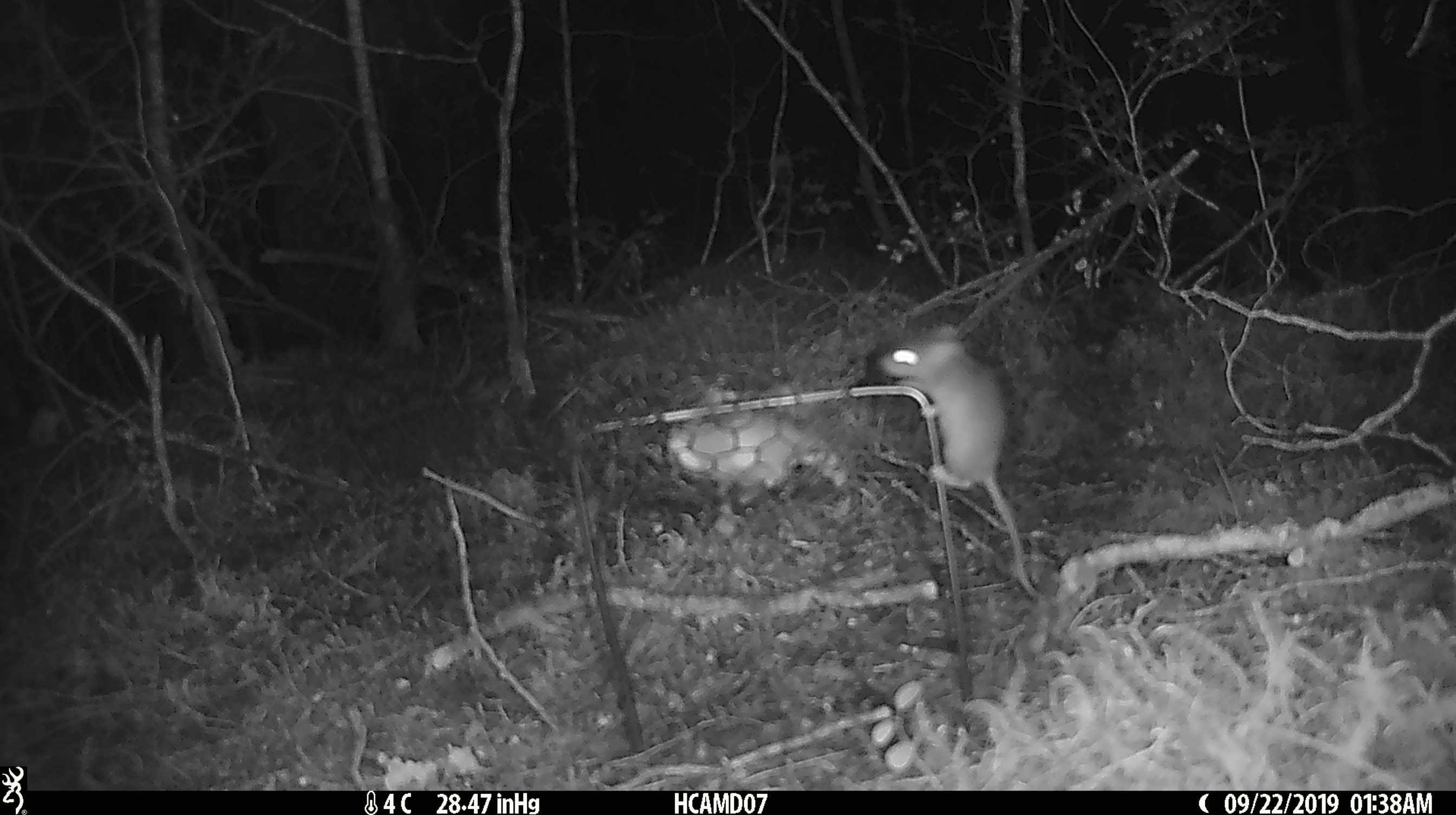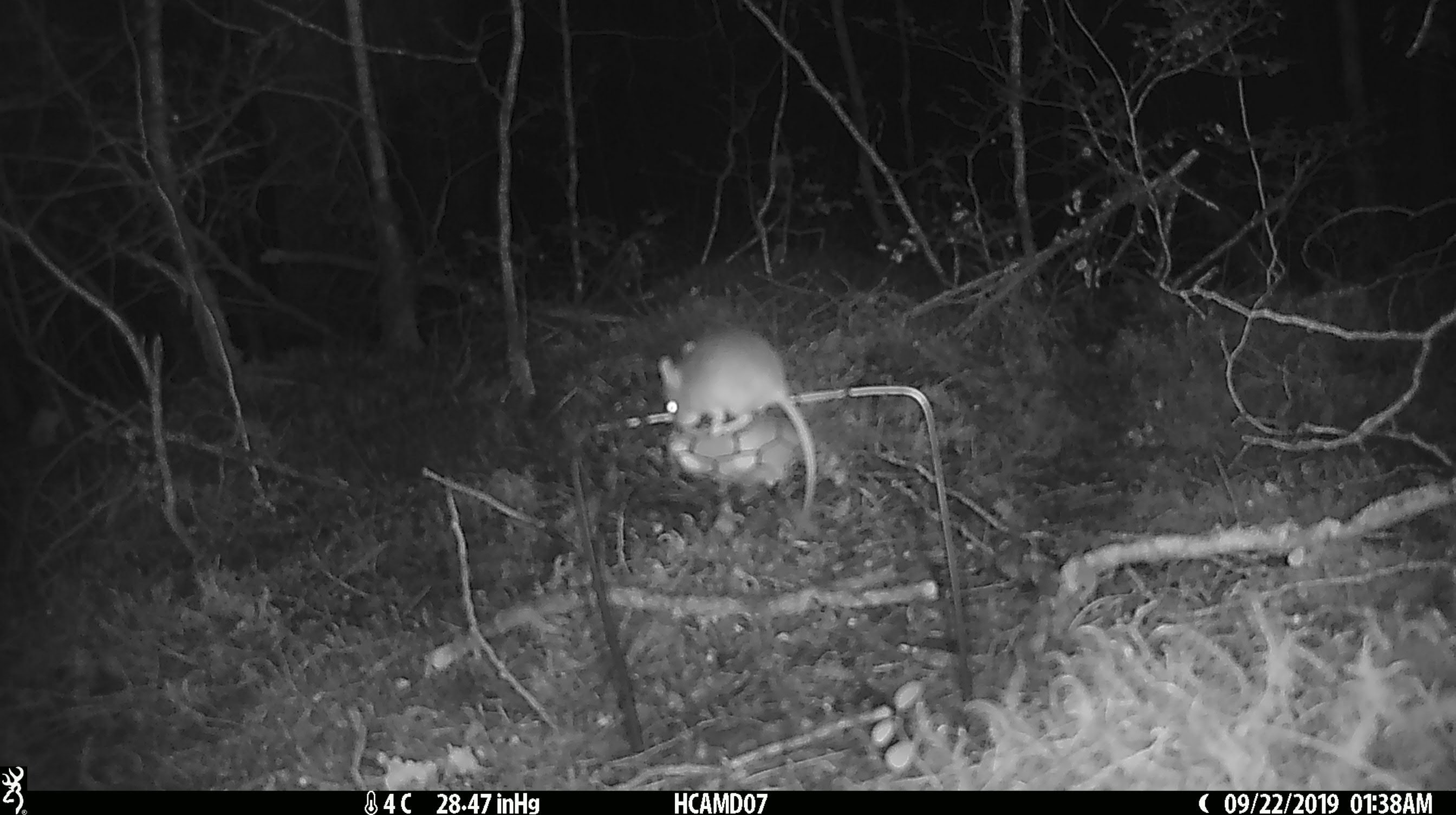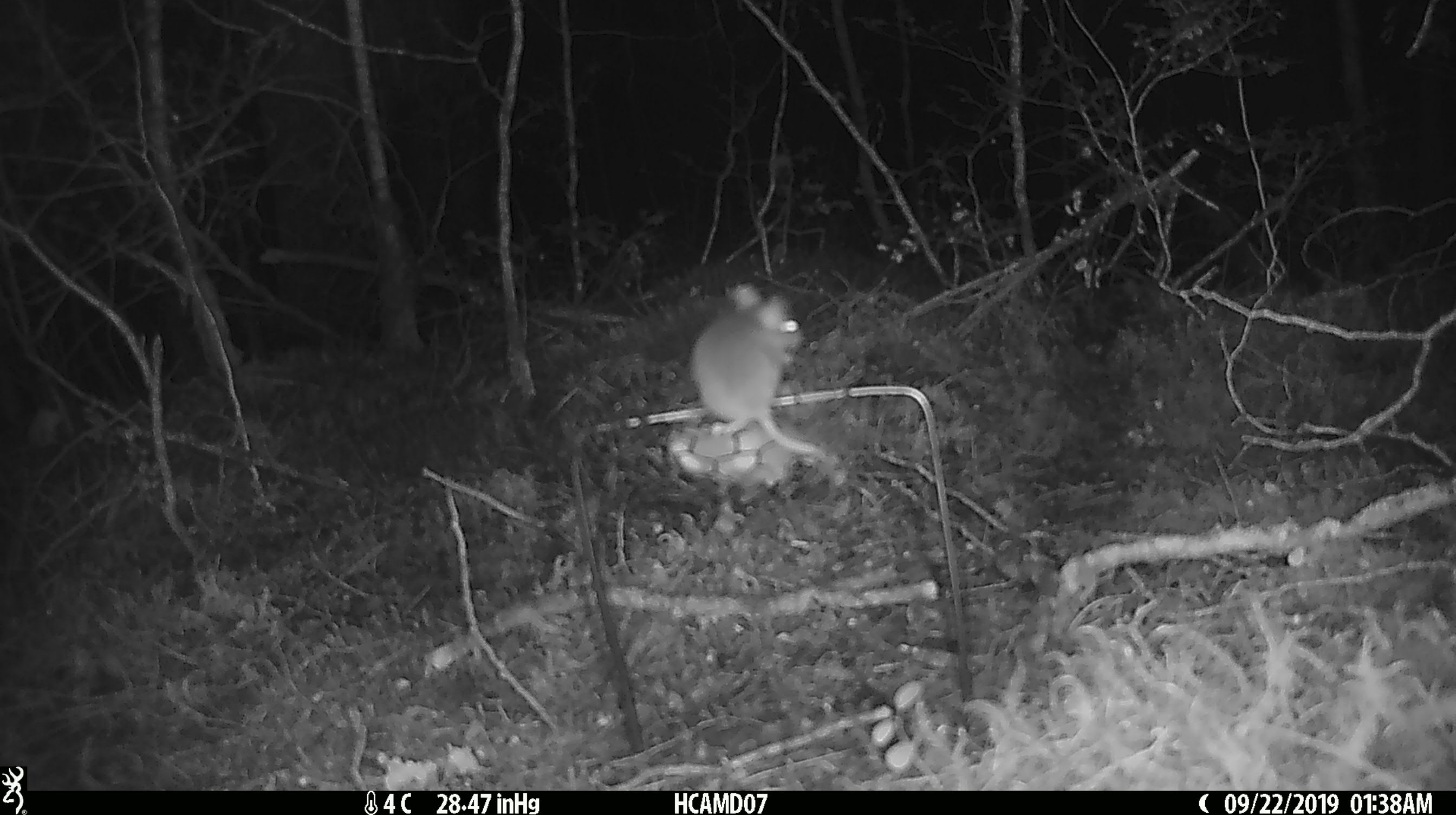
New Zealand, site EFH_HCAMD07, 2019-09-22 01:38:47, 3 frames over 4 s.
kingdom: Animalia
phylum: Chordata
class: Mammalia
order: Rodentia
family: Muridae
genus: Mus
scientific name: Mus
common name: mouse